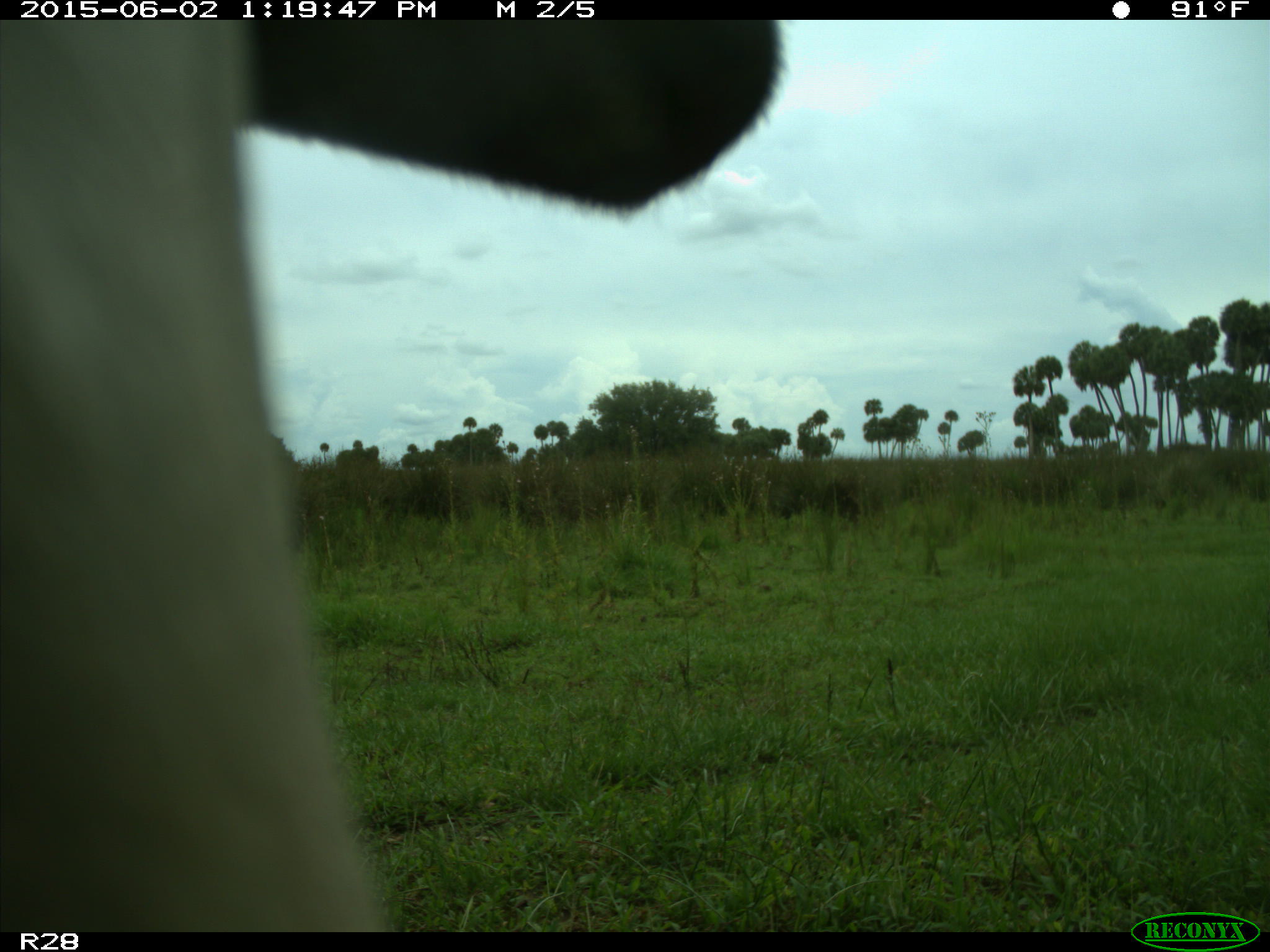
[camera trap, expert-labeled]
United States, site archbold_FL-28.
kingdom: Animalia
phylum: Chordata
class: Mammalia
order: Artiodactyla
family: Bovidae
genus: Bos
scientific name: Bos taurus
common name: domestic cow